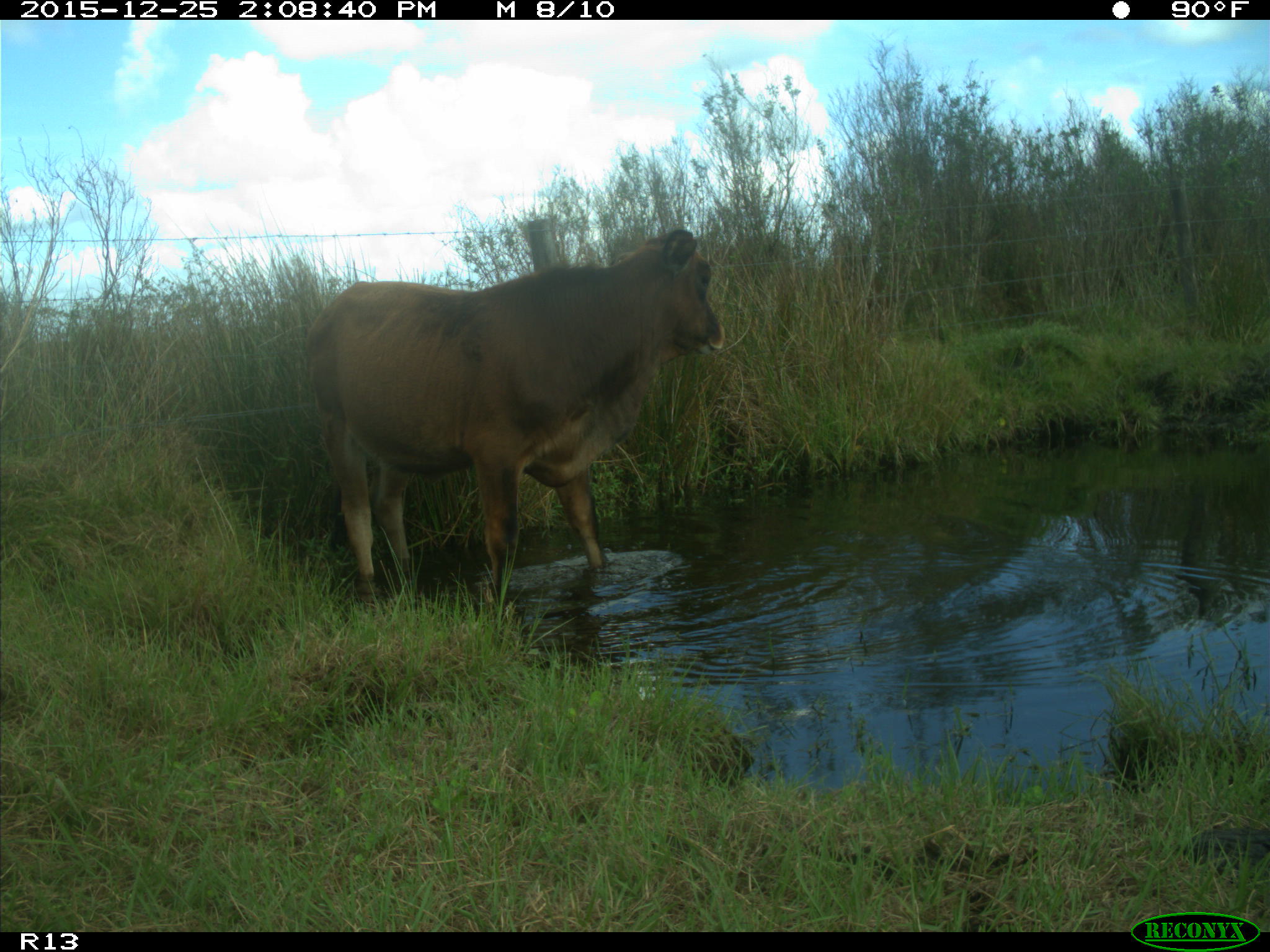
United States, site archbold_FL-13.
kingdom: Animalia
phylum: Chordata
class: Mammalia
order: Artiodactyla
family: Bovidae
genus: Bos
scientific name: Bos taurus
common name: domestic cow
Bos taurus (domestic cow).